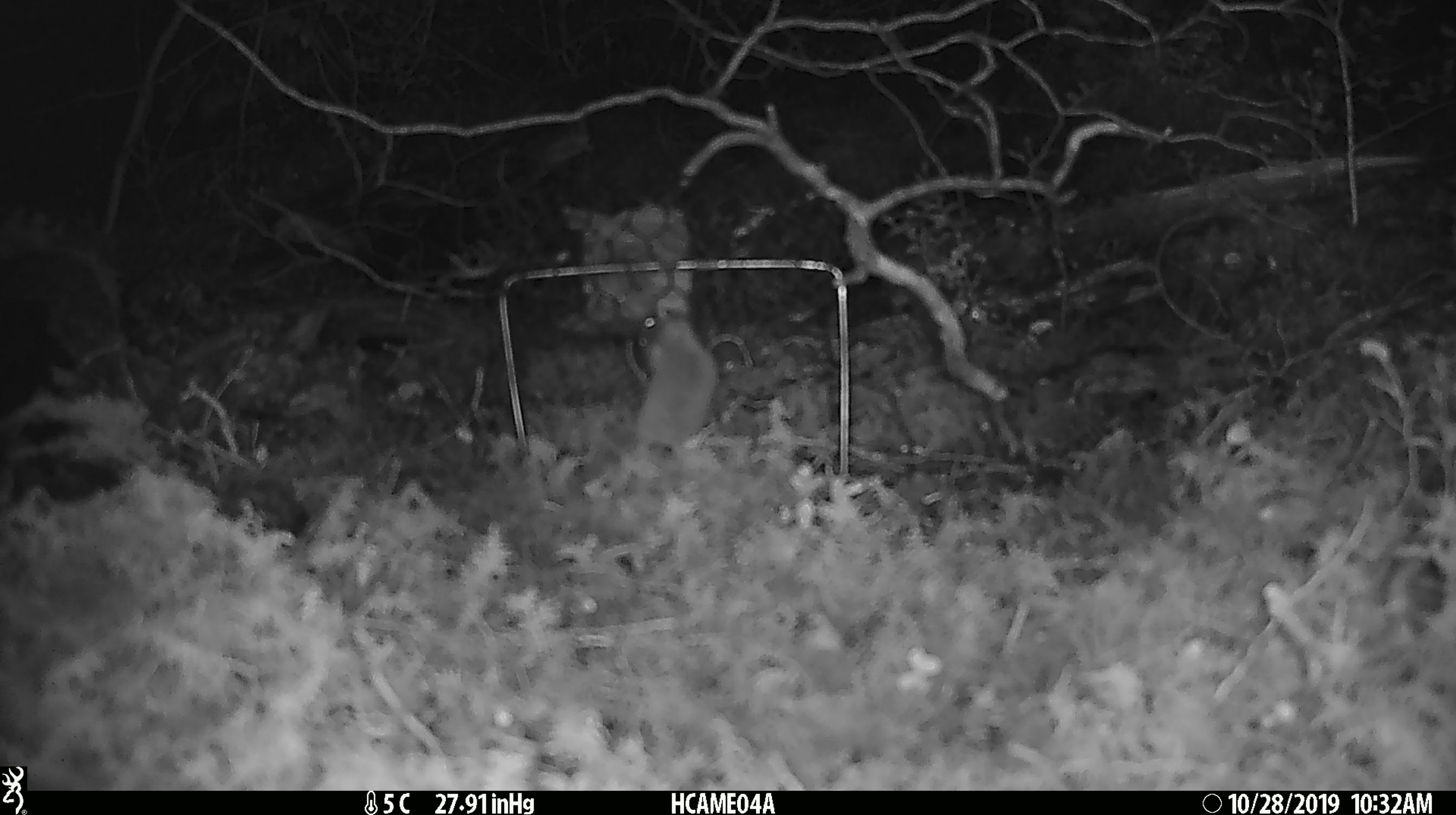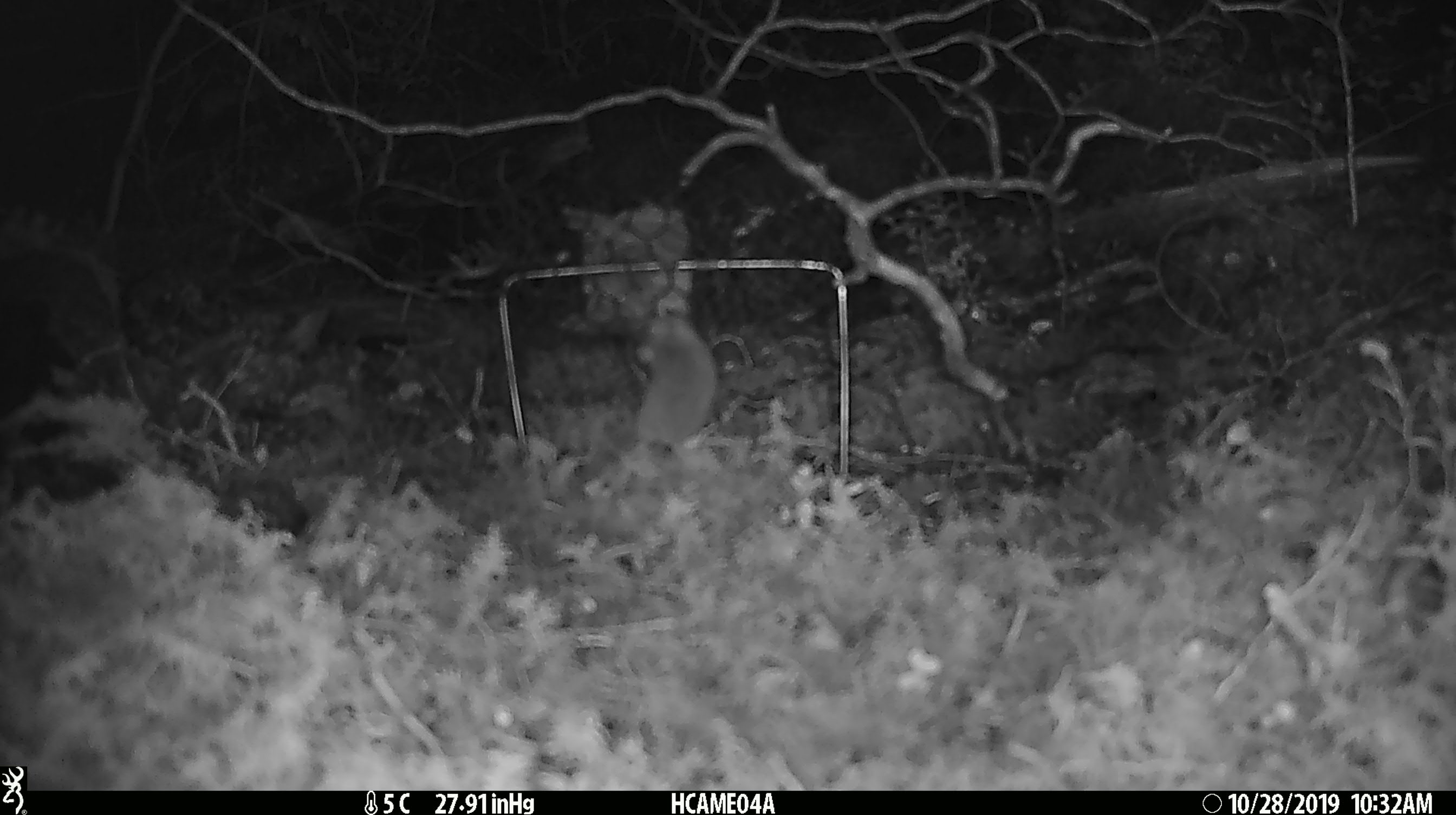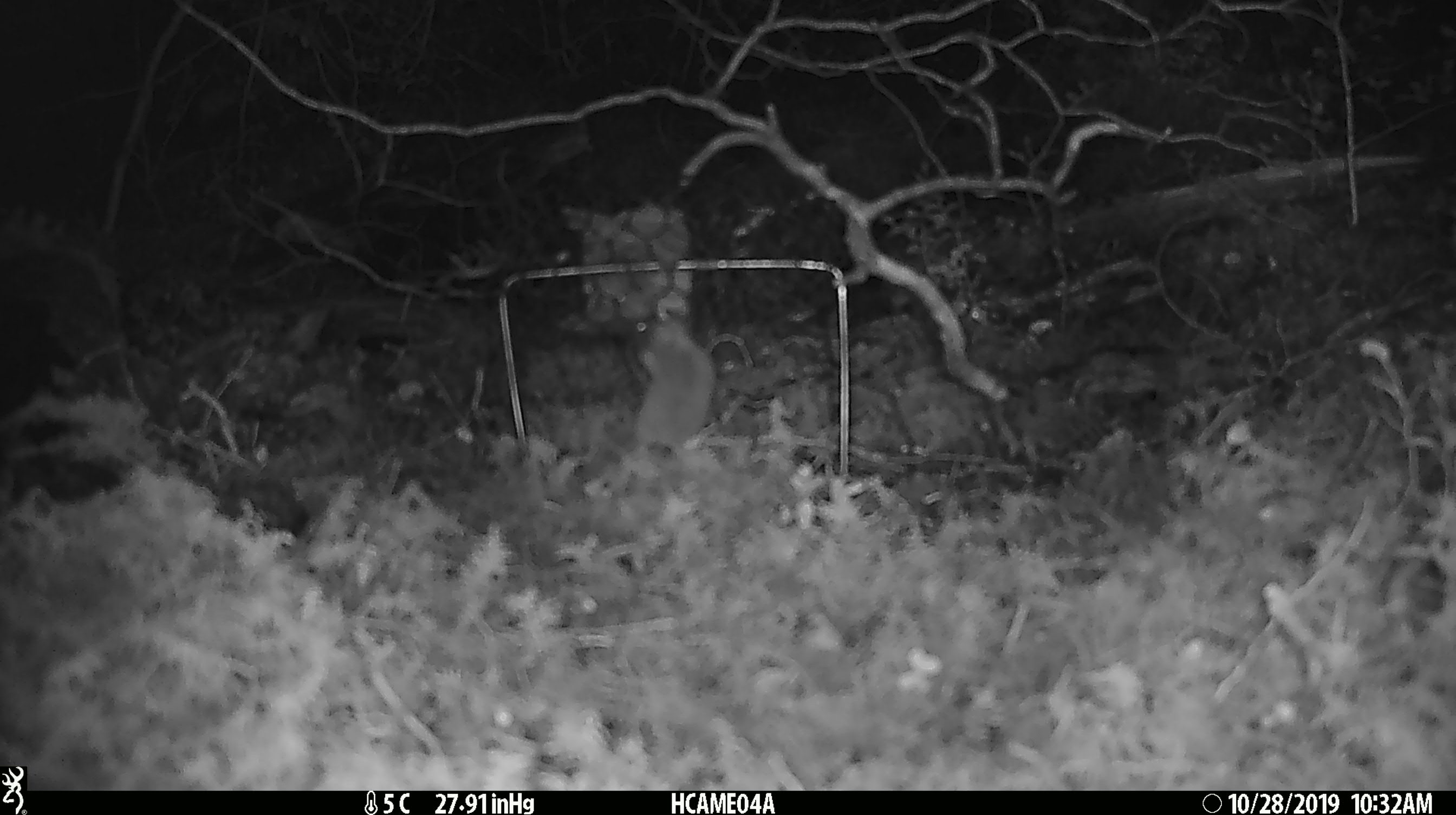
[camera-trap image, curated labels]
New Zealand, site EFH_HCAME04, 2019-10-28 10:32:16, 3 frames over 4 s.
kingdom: Animalia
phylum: Chordata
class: Mammalia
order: Rodentia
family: Muridae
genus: Mus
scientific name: Mus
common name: mouse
Mouse (Mus).